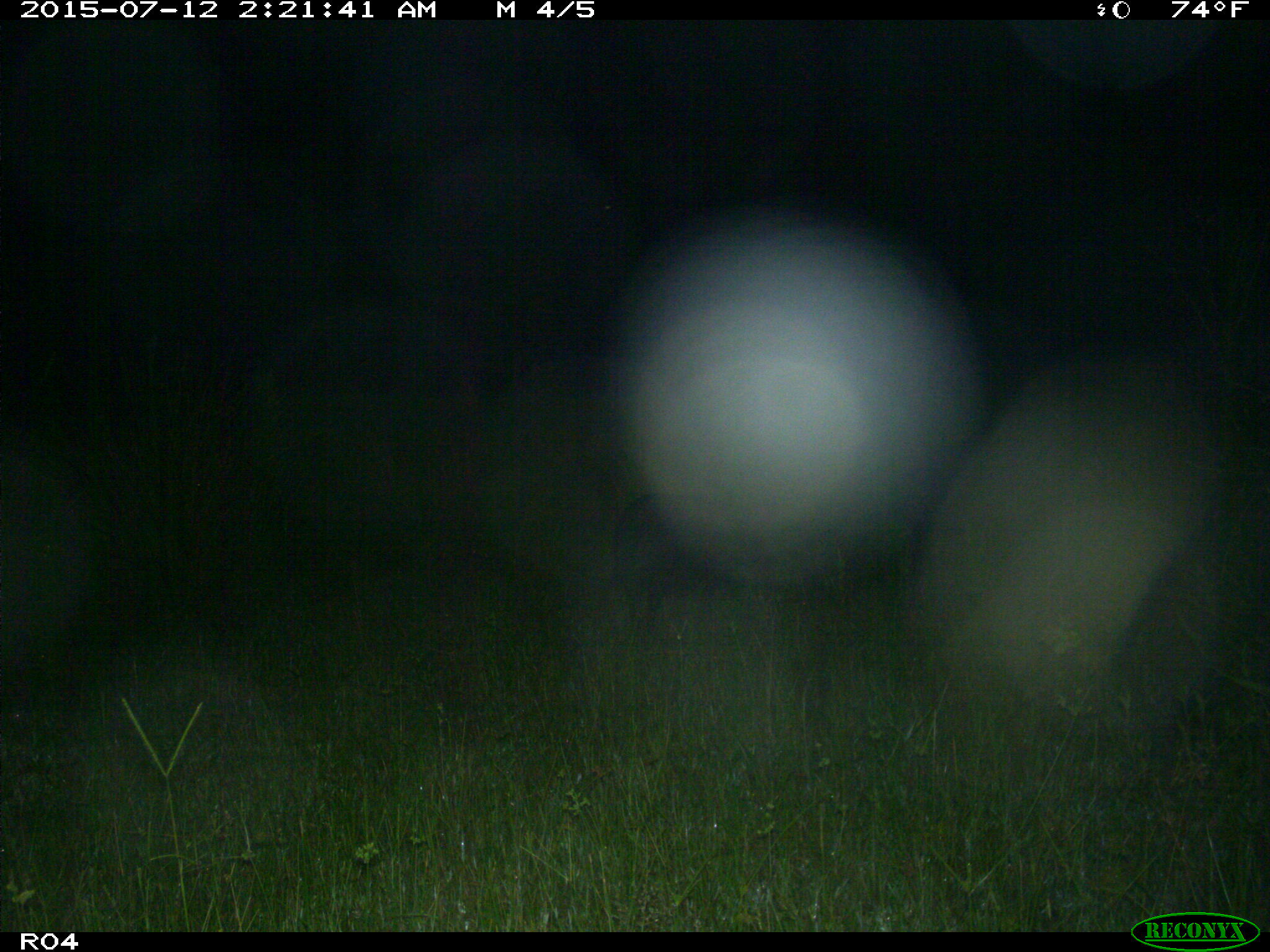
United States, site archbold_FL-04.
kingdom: Animalia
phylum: Chordata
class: Mammalia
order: Artiodactyla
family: Suidae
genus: Sus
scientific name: Sus scrofa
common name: wild boar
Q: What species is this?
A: Sus scrofa (wild boar).